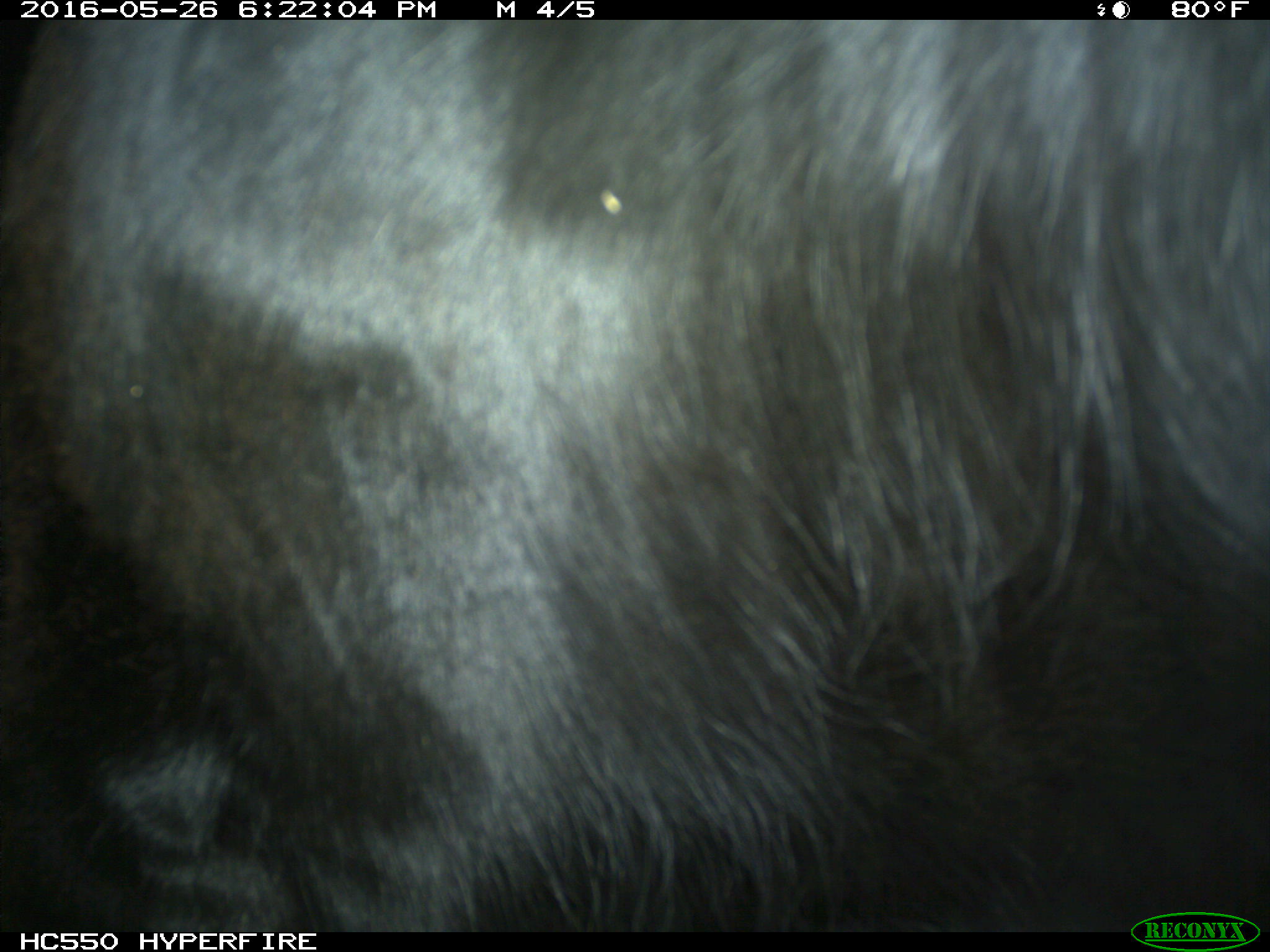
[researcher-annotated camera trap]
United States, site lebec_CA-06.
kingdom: Animalia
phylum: Chordata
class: Mammalia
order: Artiodactyla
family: Bovidae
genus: Bos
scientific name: Bos taurus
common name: domestic cow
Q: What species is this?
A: Bos taurus (domestic cow).